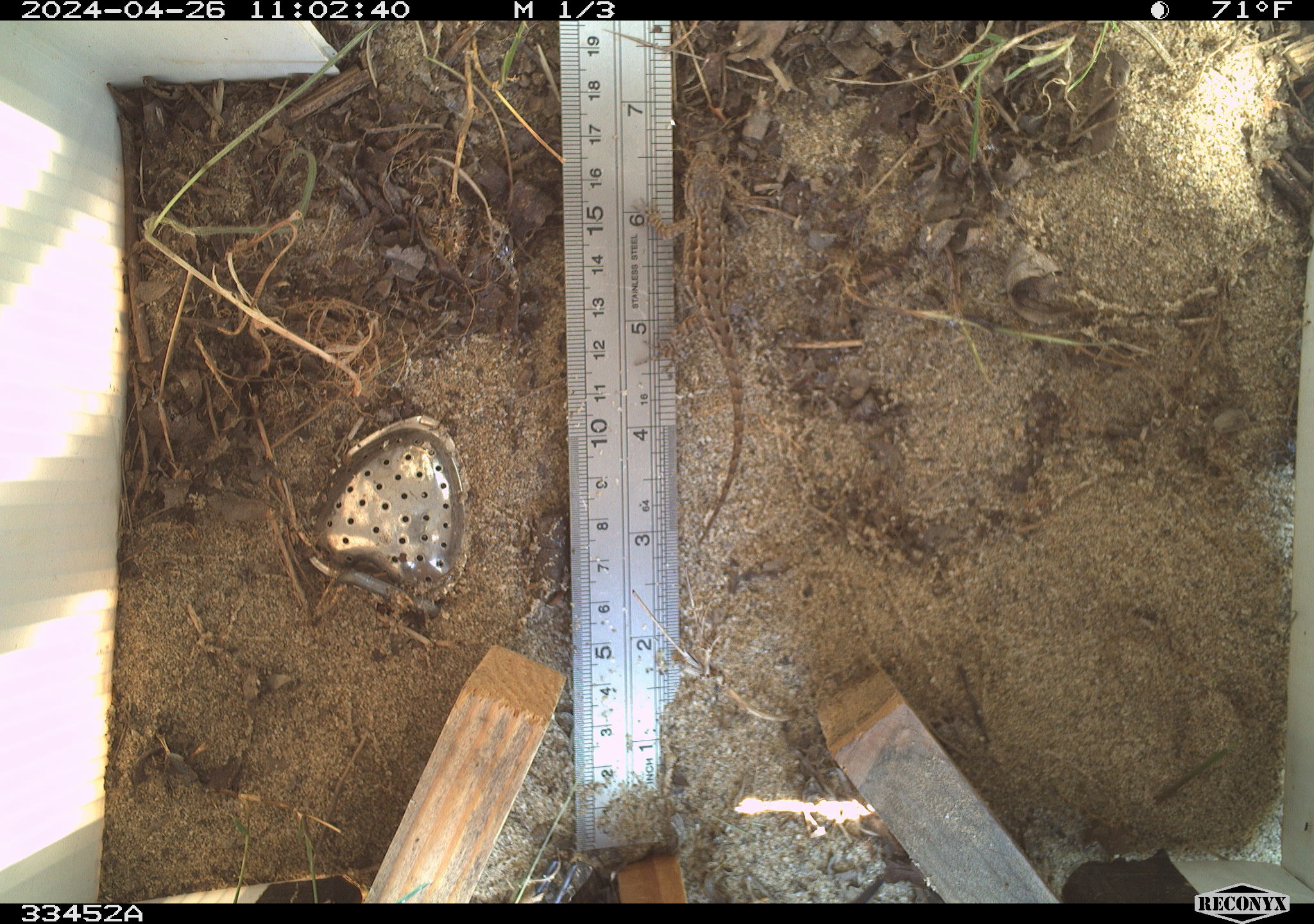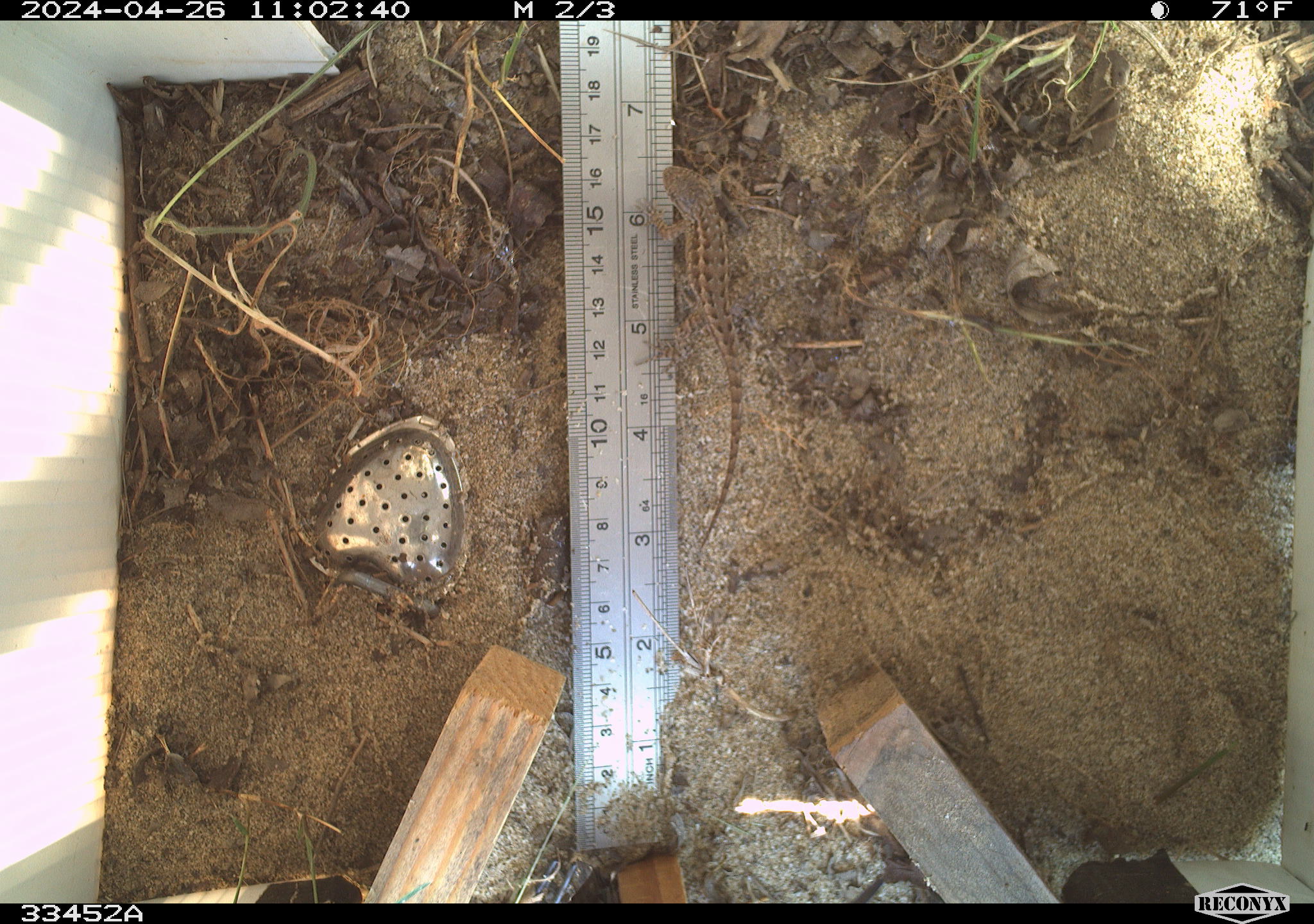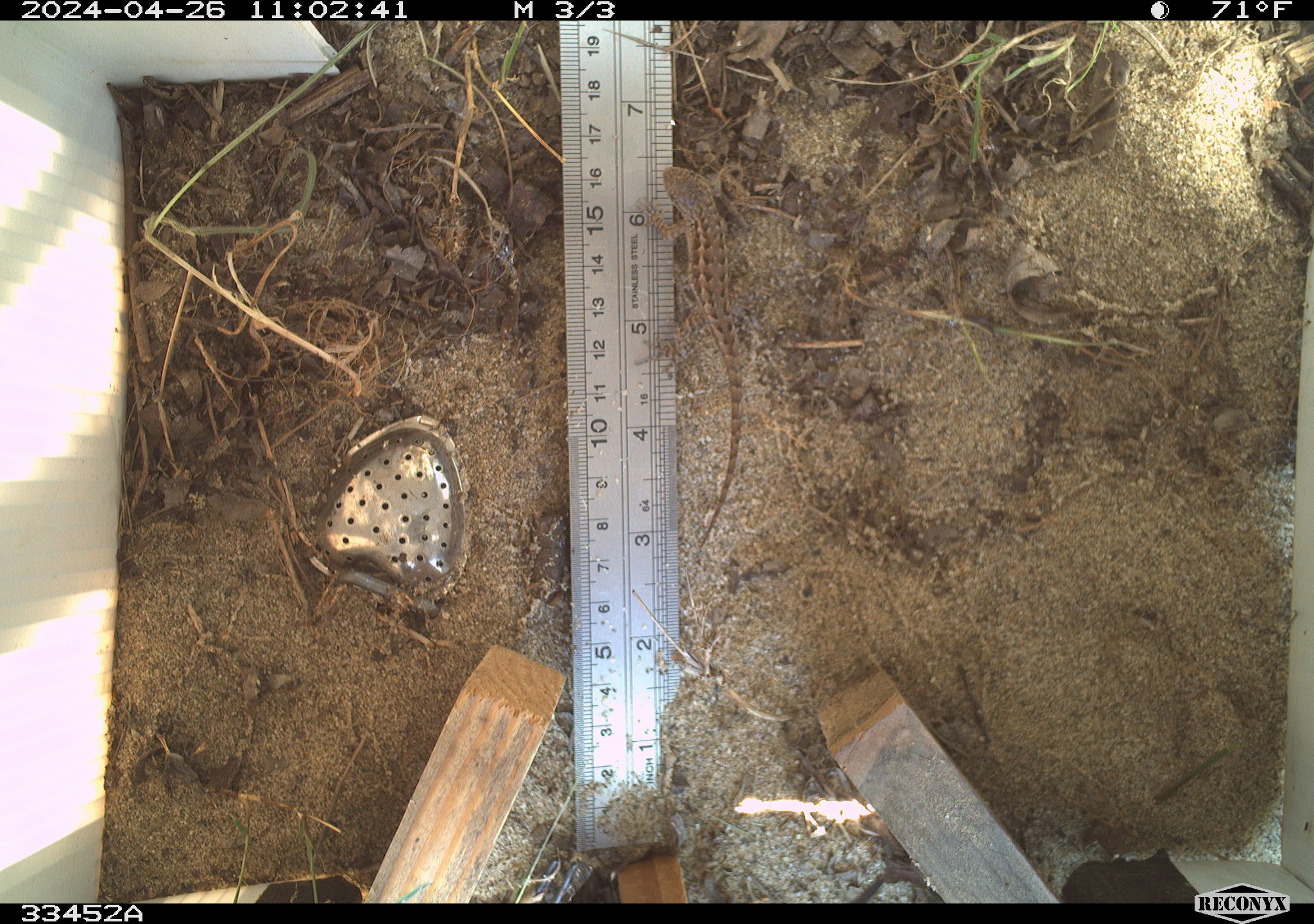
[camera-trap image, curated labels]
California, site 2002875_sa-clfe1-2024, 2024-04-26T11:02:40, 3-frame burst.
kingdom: Animalia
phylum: Chordata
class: Reptilia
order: Squamata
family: Phrynosomatidae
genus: Sceloporus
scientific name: Sceloporus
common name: spiny lizards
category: sceloporus species